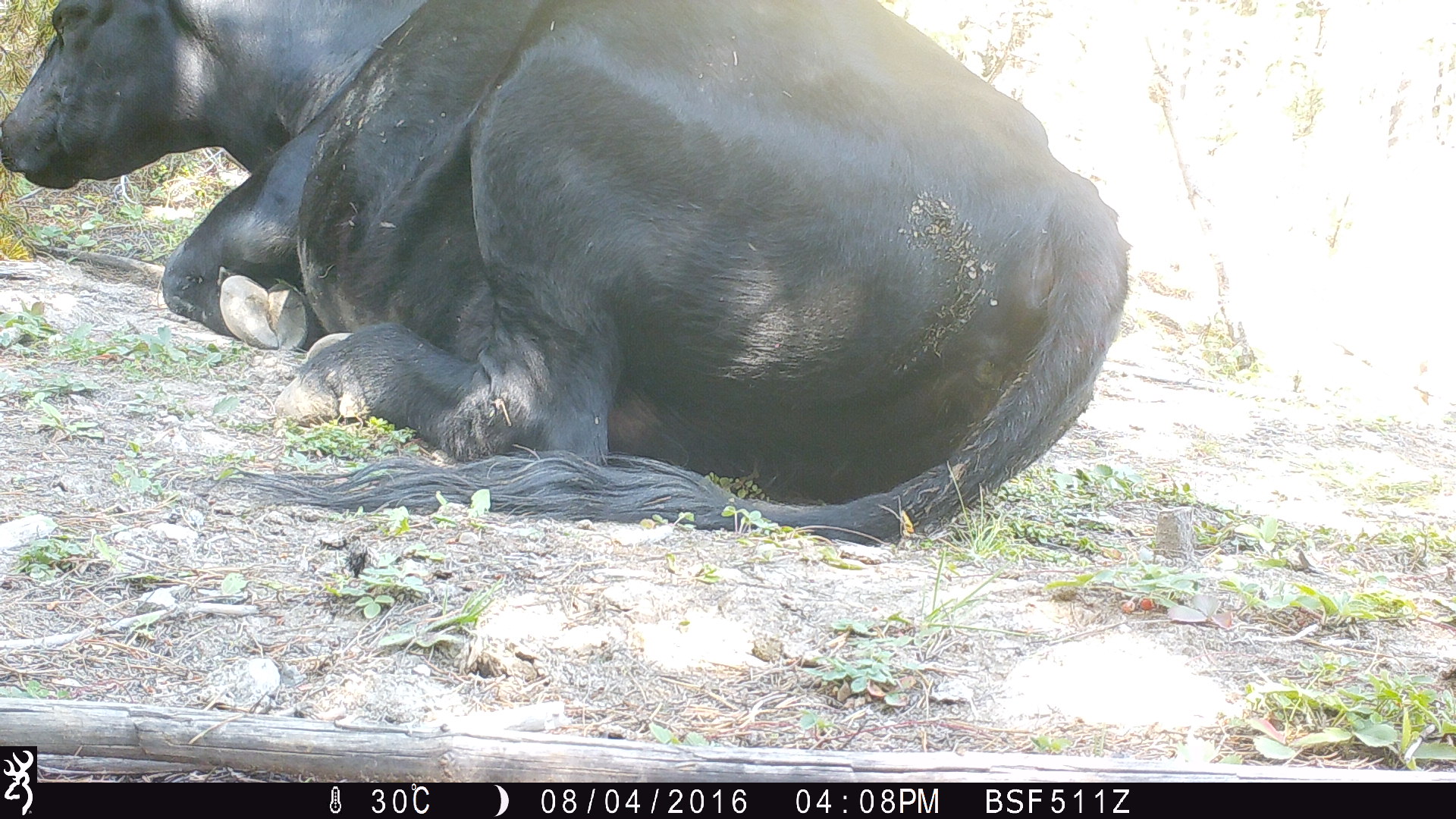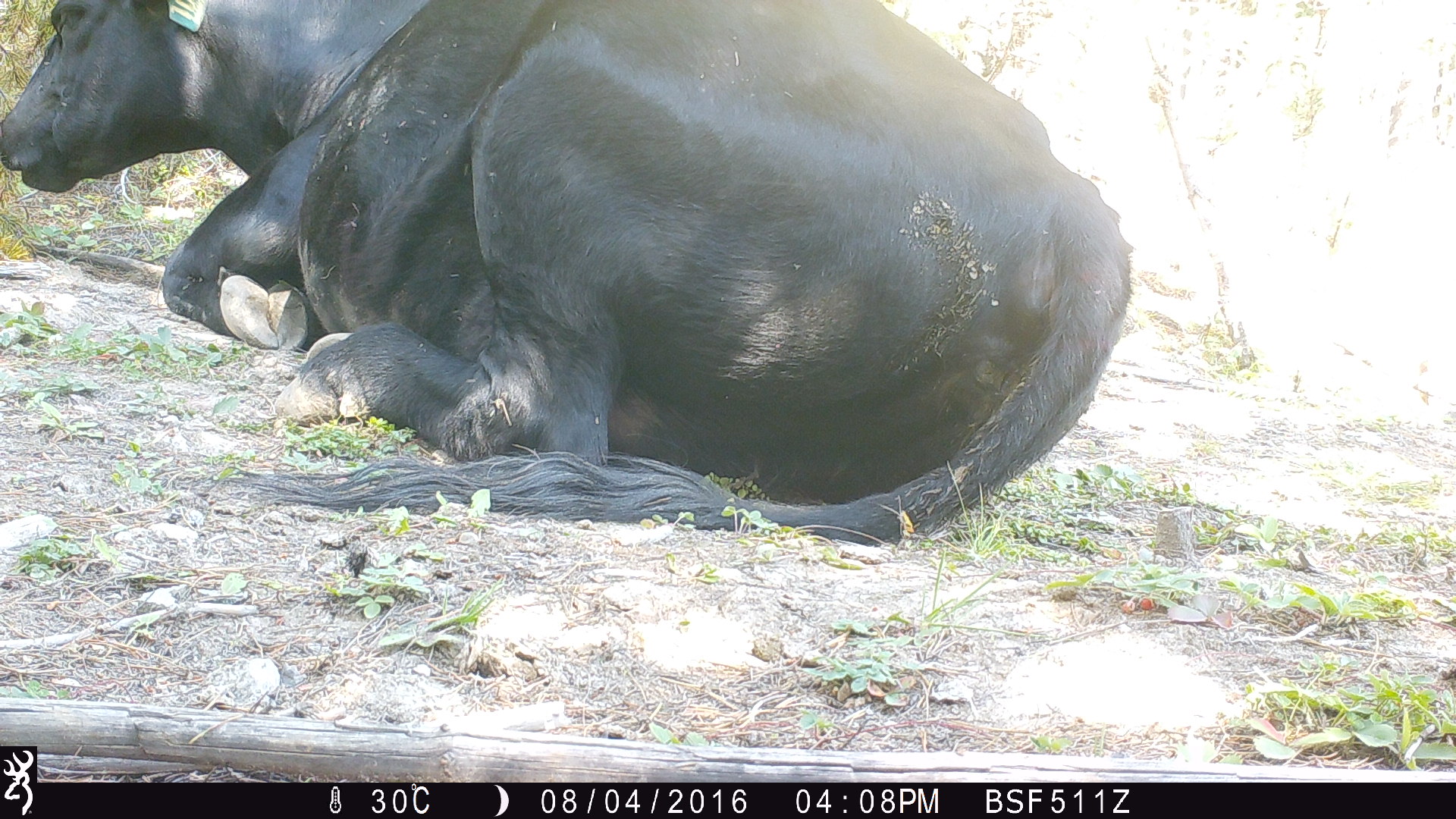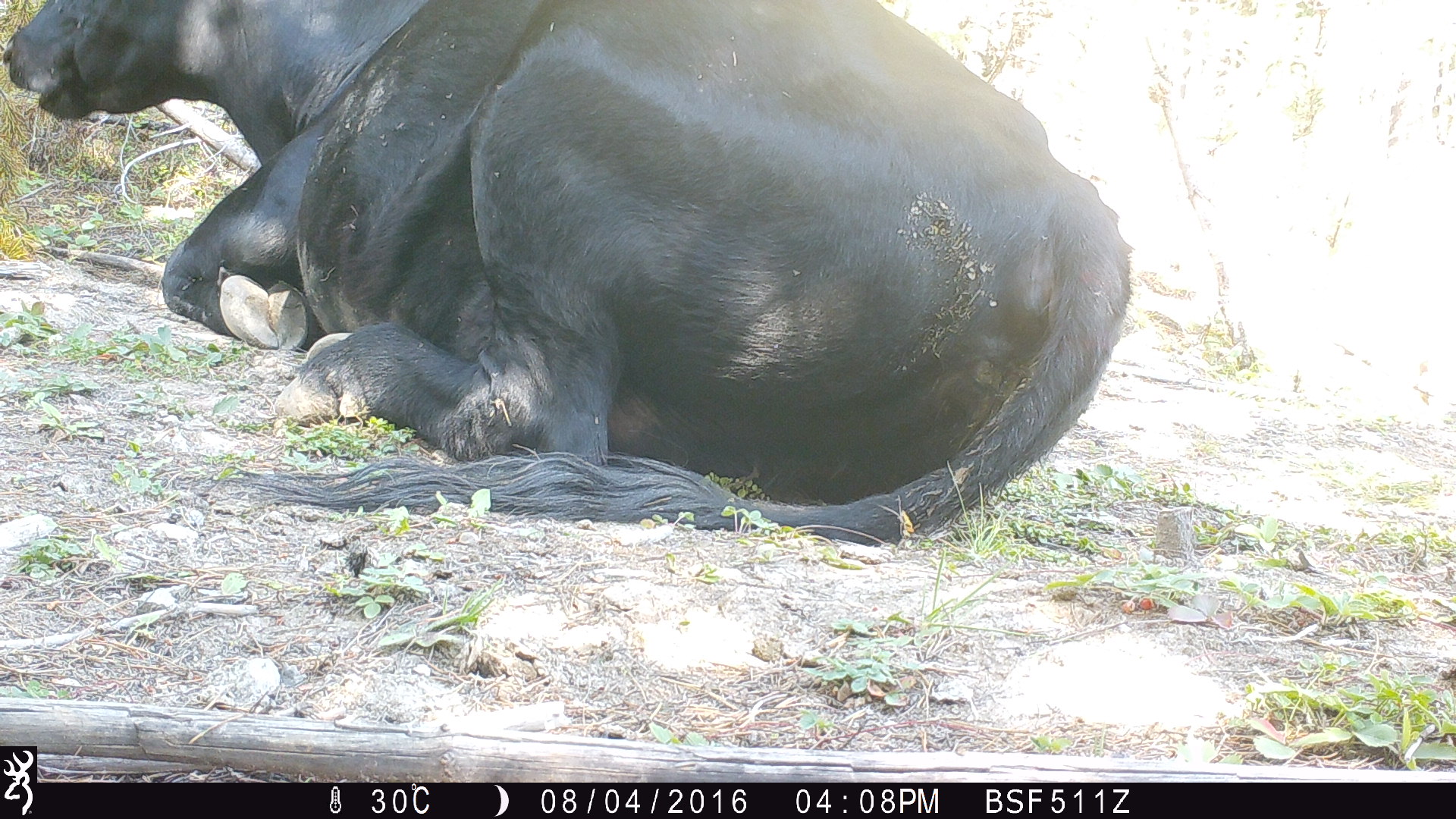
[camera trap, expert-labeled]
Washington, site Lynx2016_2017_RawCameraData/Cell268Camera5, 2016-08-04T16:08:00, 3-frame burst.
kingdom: Animalia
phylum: Chordata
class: Mammalia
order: Artiodactyla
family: Bovidae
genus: Bos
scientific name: Bos taurus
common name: domestic cattle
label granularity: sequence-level